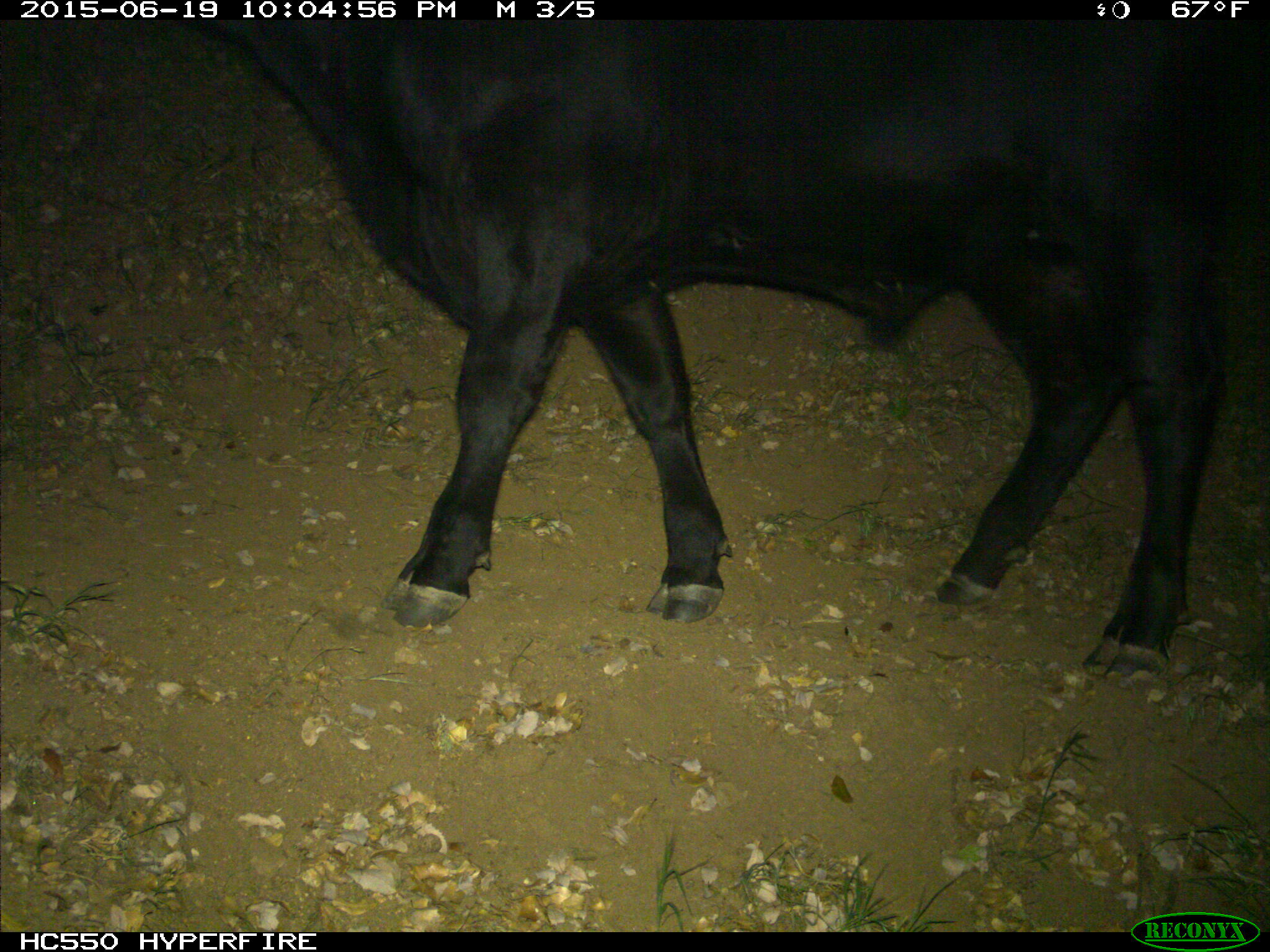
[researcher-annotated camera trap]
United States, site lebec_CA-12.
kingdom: Animalia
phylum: Chordata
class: Mammalia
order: Artiodactyla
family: Bovidae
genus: Bos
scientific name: Bos taurus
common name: domestic cow